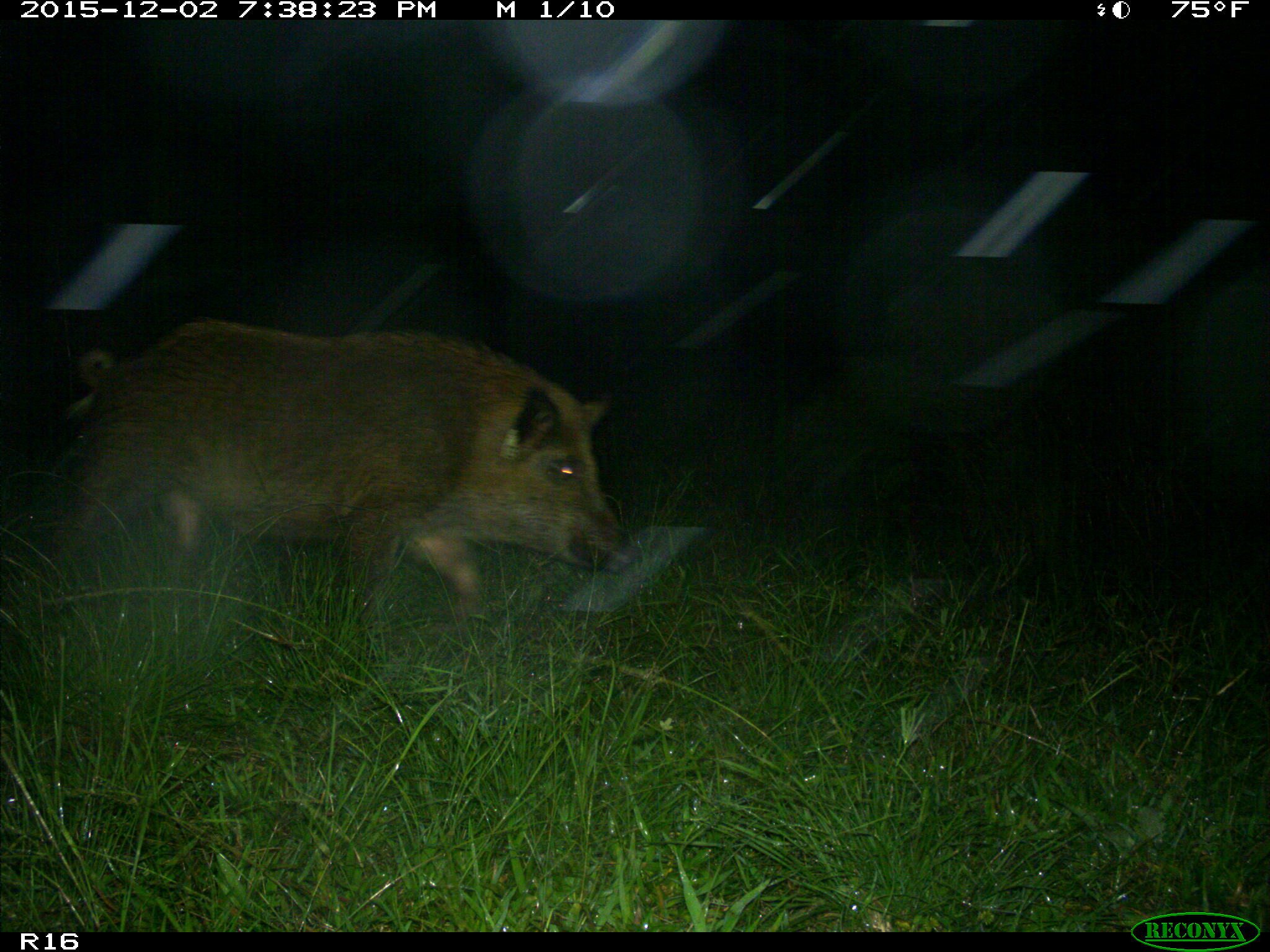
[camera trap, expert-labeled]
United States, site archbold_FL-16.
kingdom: Animalia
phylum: Chordata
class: Mammalia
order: Artiodactyla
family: Suidae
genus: Sus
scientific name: Sus scrofa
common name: wild boar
Sus scrofa (wild boar).